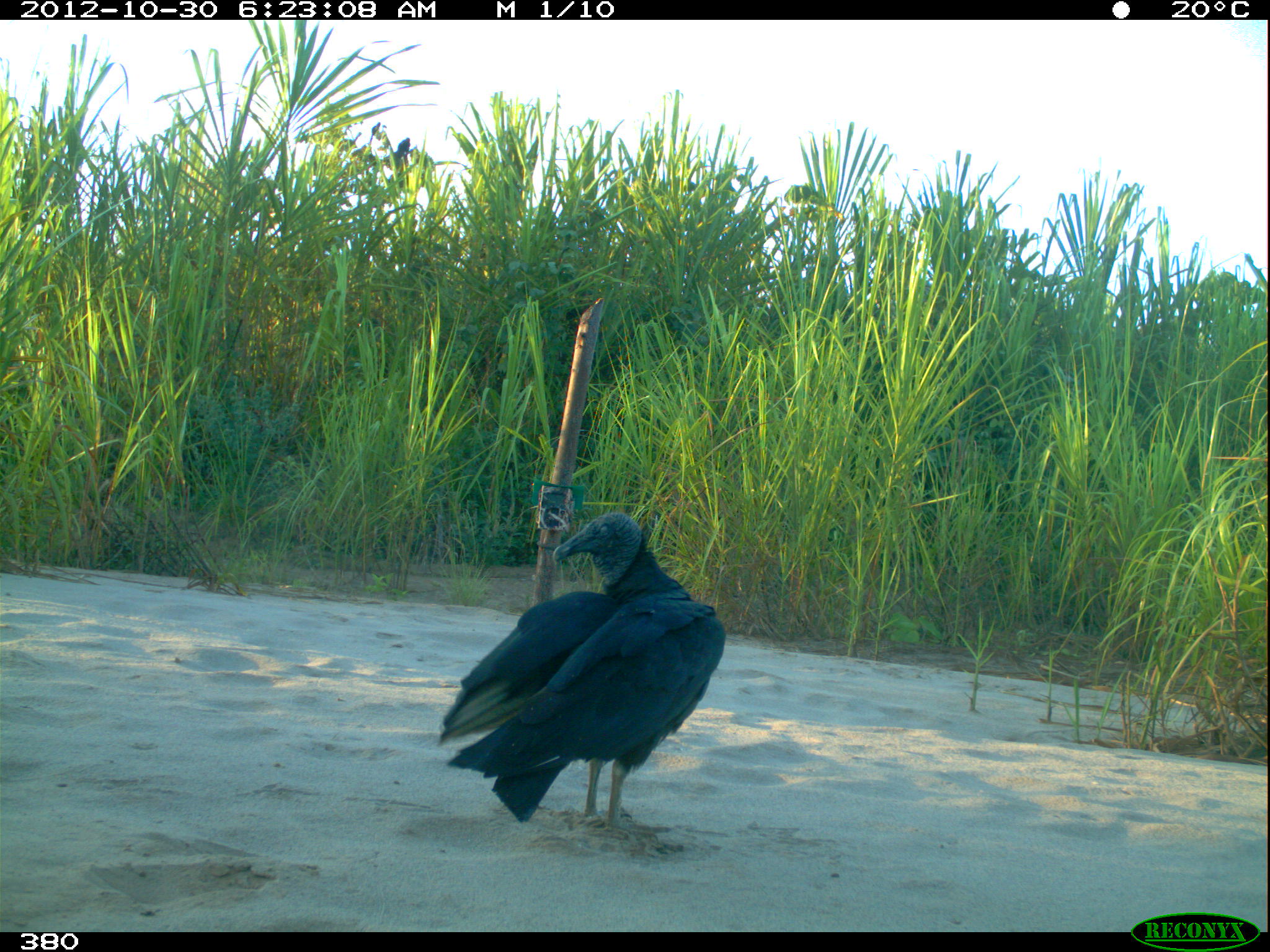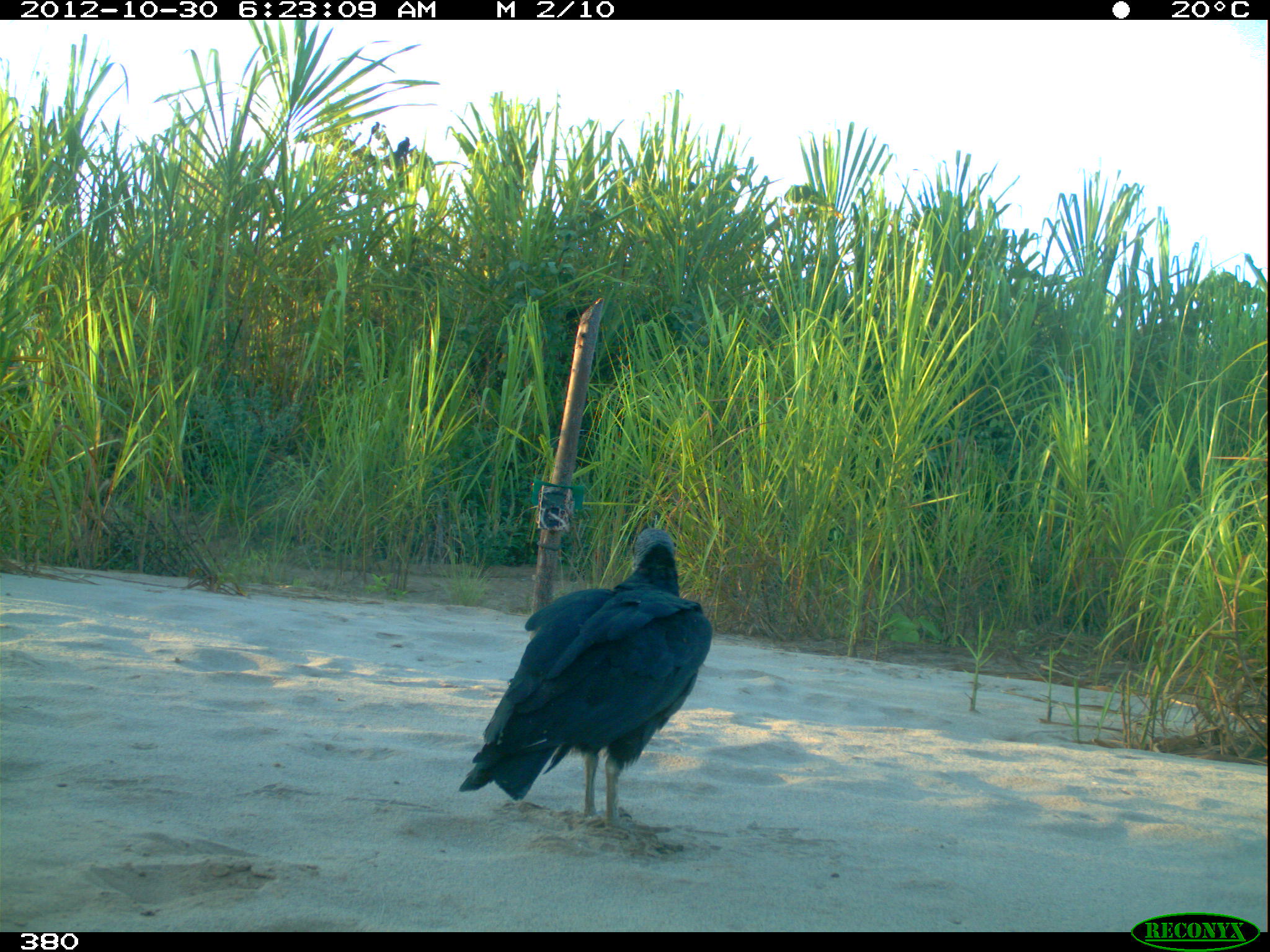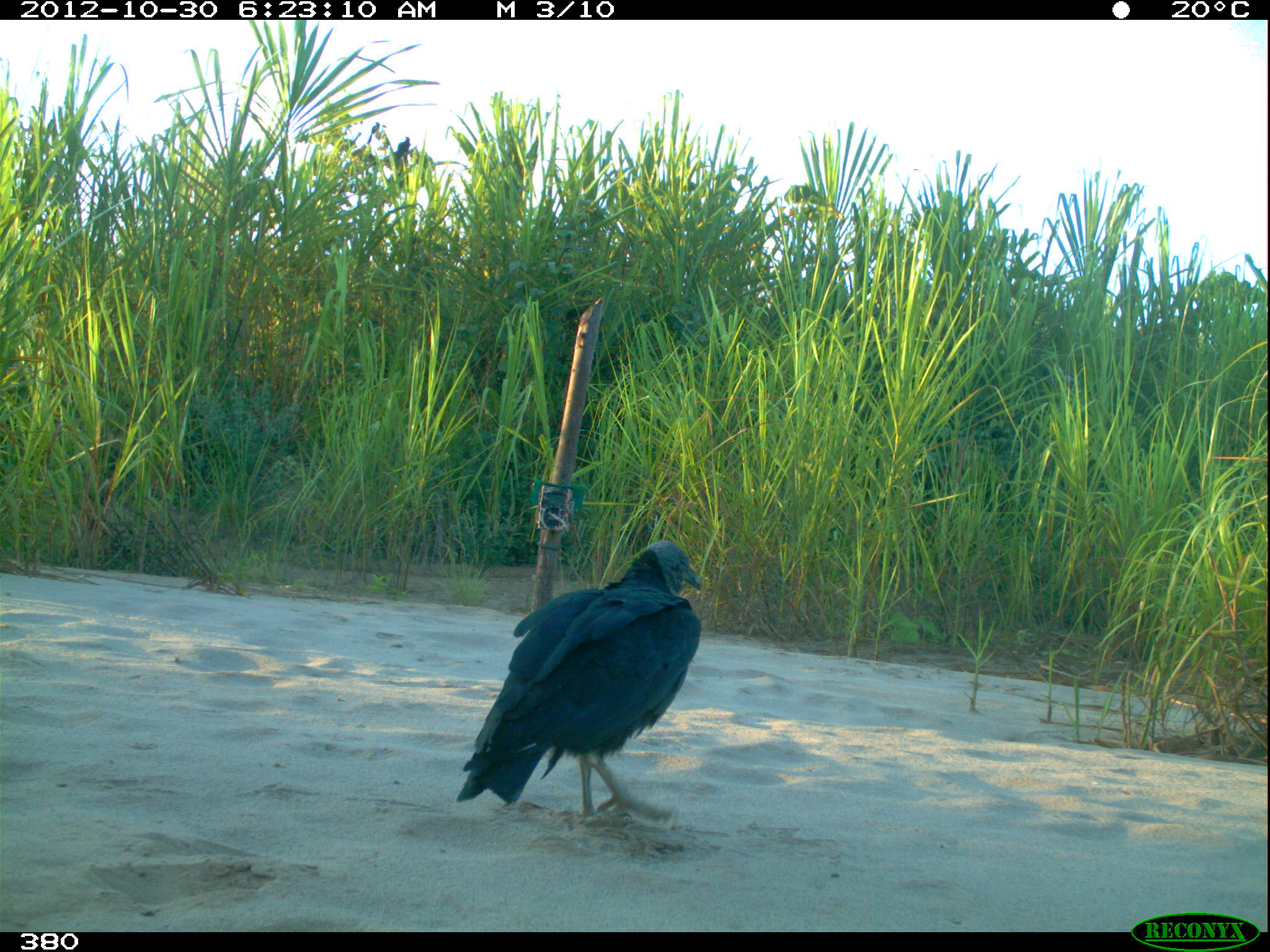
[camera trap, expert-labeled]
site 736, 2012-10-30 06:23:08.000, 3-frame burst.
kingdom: Animalia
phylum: Chordata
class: Aves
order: Cathartiformes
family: Cathartidae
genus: Coragyps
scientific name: Coragyps atratus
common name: black vulture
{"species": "Coragyps atratus (black vulture)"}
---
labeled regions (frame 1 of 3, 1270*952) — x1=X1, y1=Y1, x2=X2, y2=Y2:
coragyps atratus: x1=435, y1=510, x2=726, y2=842